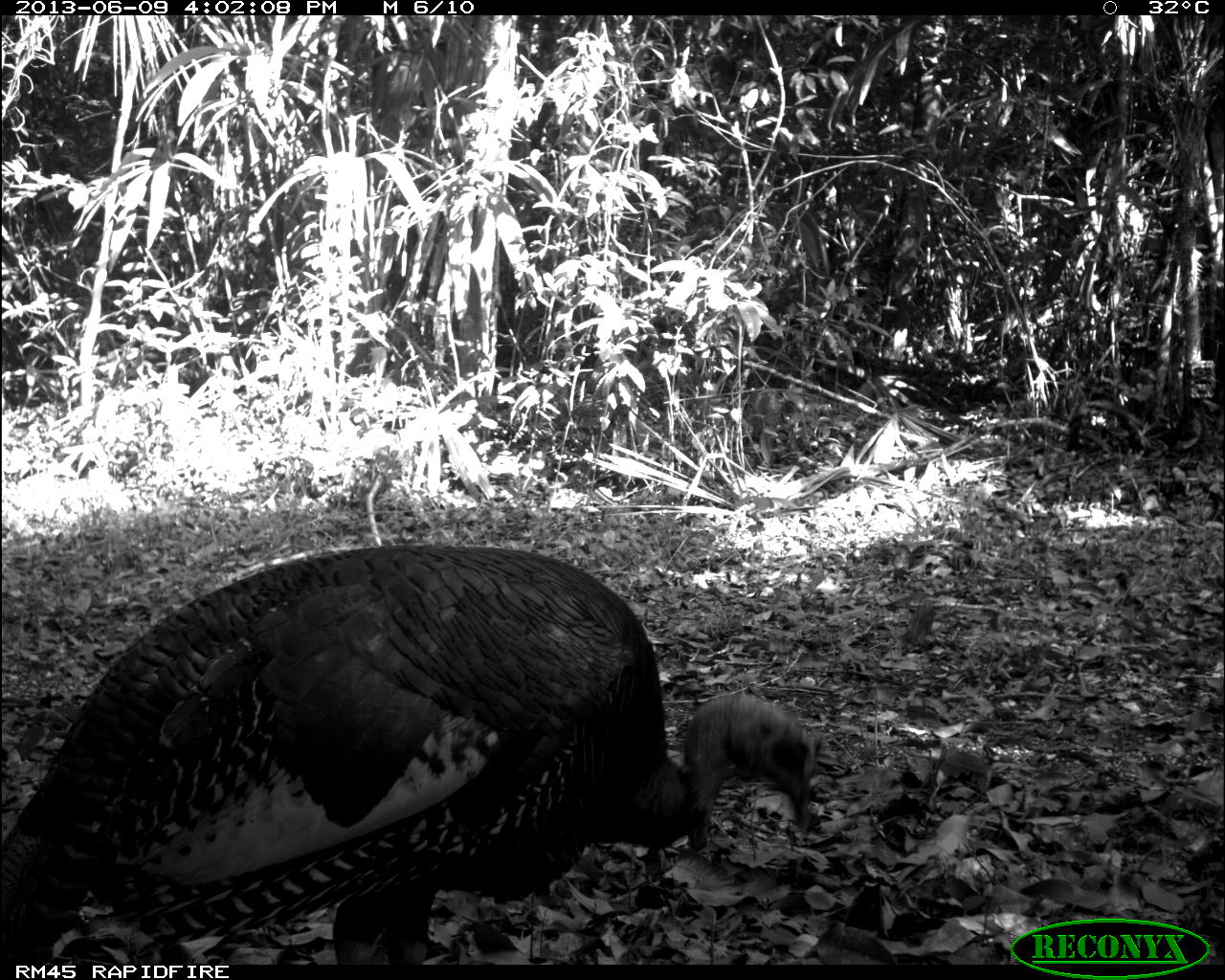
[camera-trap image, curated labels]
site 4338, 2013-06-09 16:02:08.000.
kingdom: Animalia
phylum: Chordata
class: Aves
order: Galliformes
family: Phasianidae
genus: Meleagris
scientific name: Meleagris ocellata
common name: ocellated turkey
Meleagris ocellata (ocellated turkey), count 1, sex male.